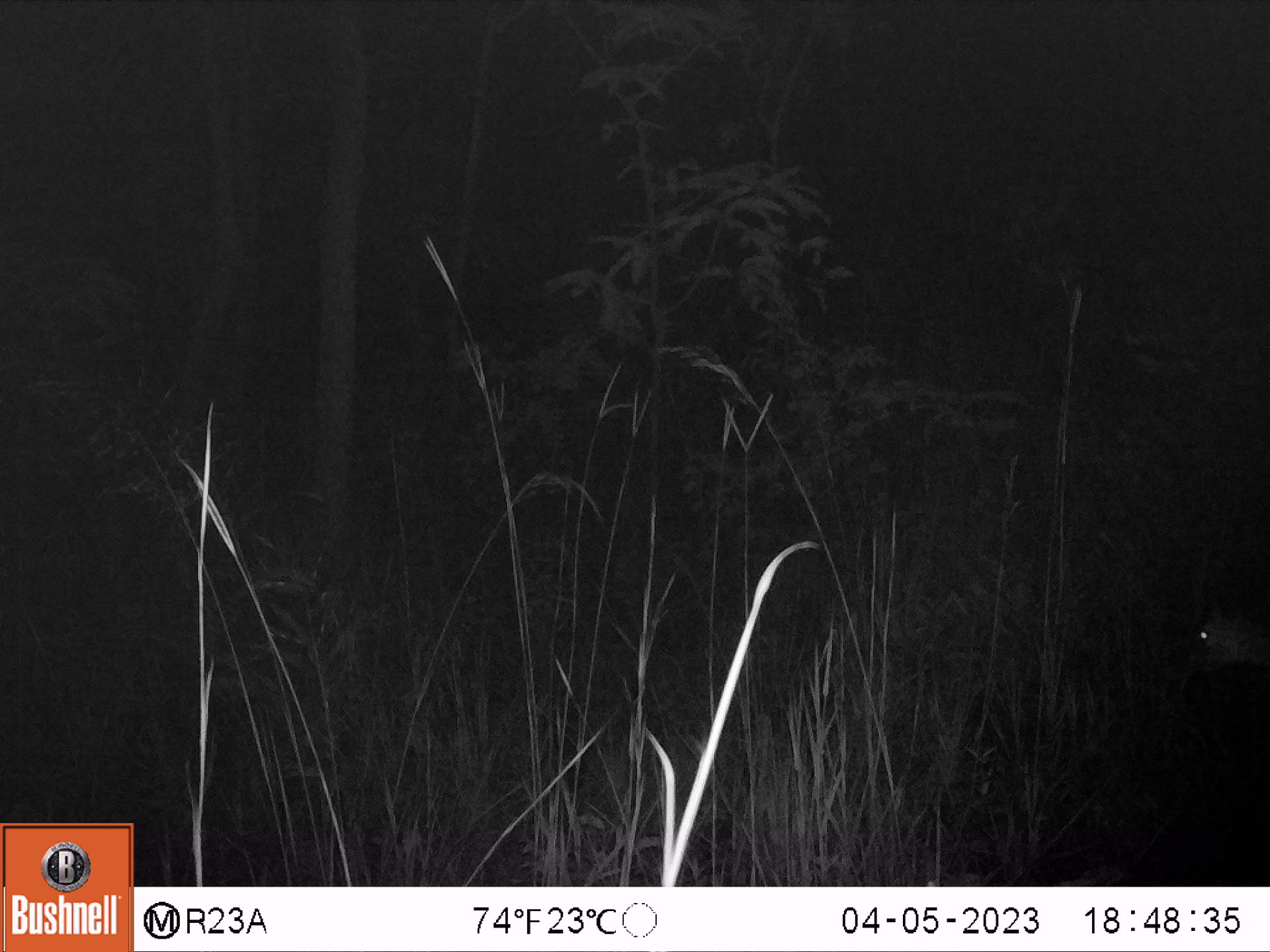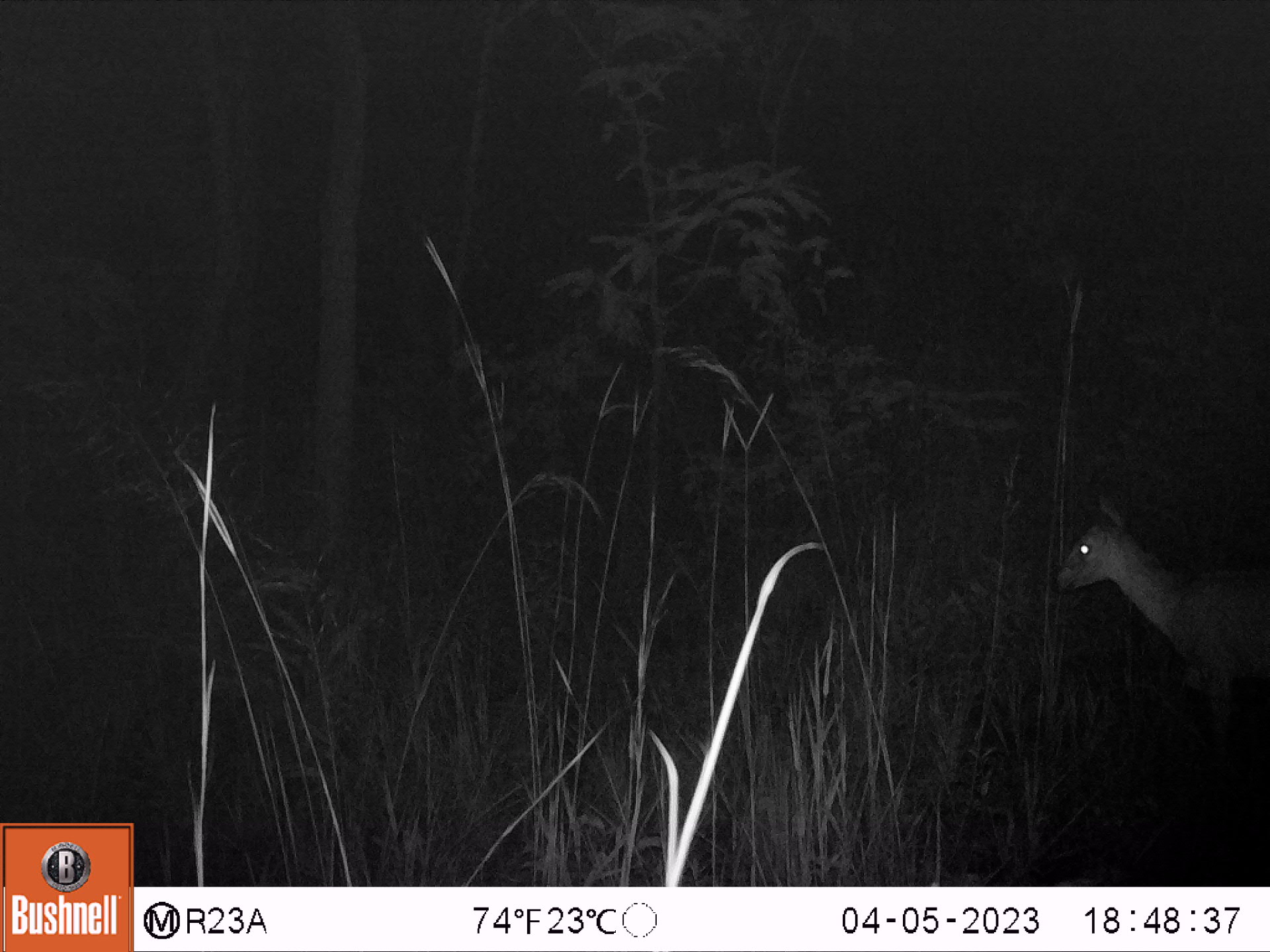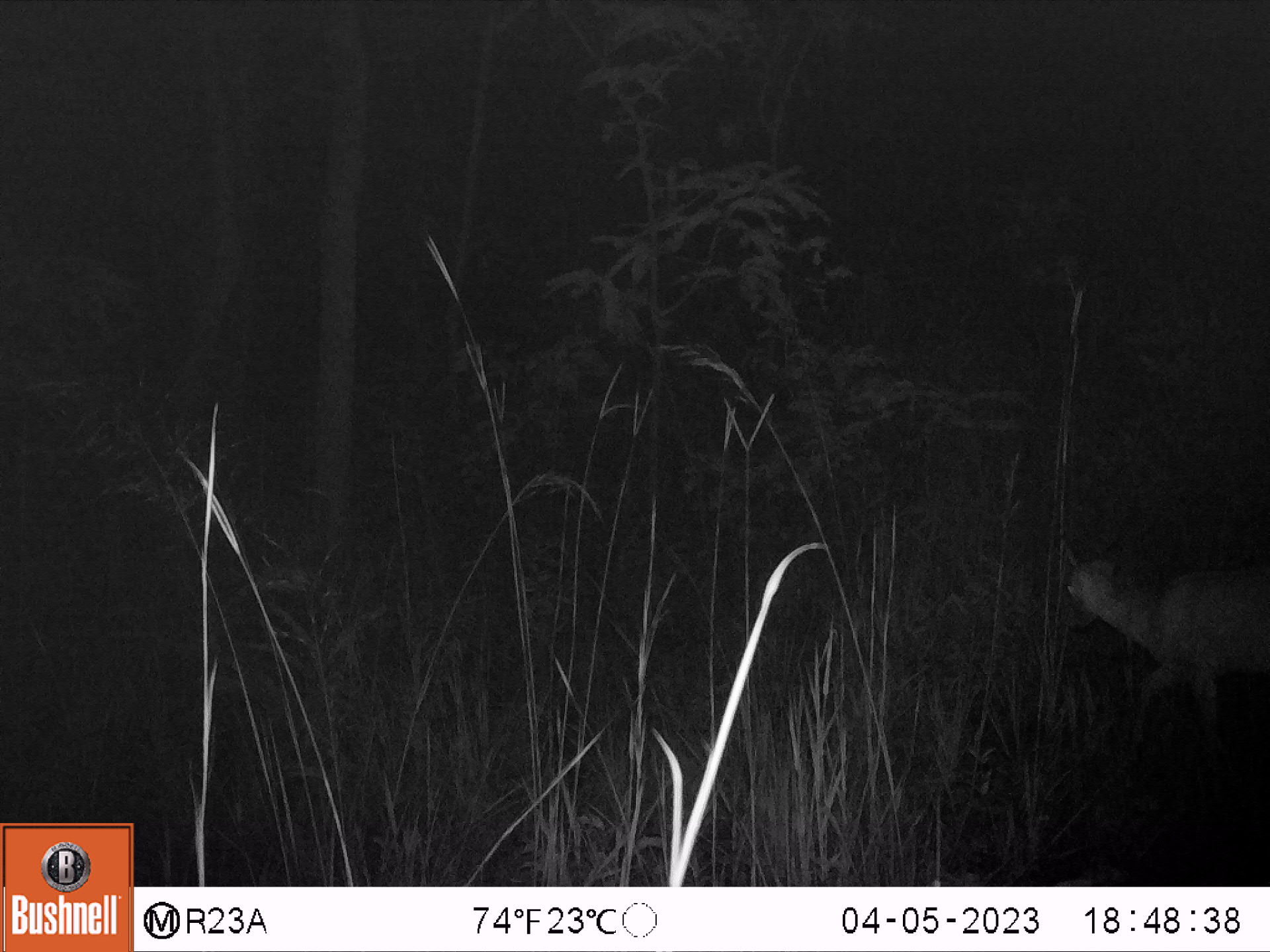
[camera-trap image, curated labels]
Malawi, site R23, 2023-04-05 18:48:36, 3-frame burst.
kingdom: Animalia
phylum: Chordata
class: Mammalia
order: Artiodactyla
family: Bovidae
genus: Sylvicapra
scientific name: Sylvicapra grimmia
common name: common duiker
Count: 1.